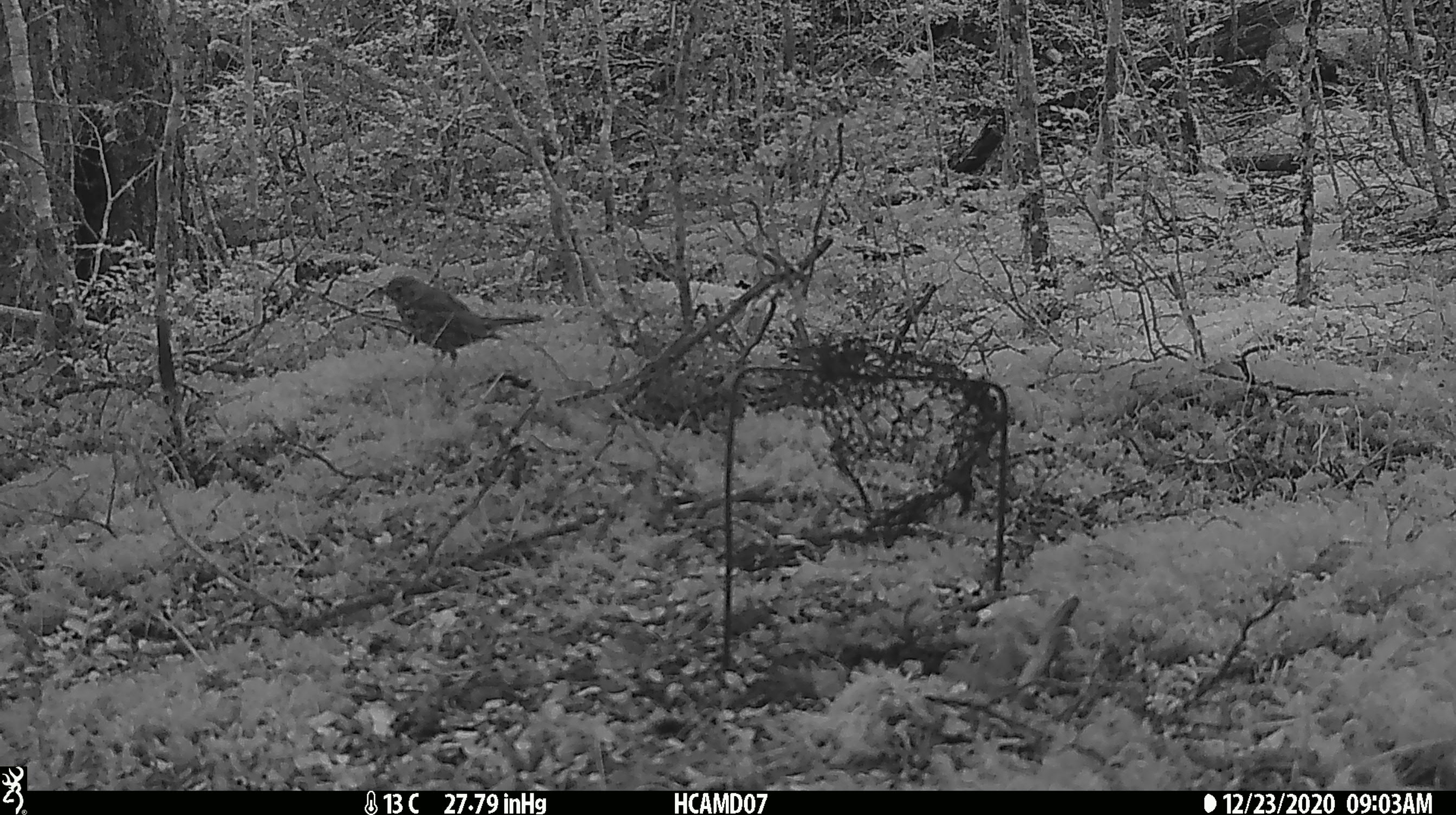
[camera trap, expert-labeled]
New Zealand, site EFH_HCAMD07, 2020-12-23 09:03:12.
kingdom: Animalia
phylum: Chordata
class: Aves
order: Passeriformes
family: Turdidae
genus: Turdus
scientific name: Turdus philomelos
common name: song thrush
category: thrush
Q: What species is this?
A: Thrush (song thrush) (Turdus philomelos).